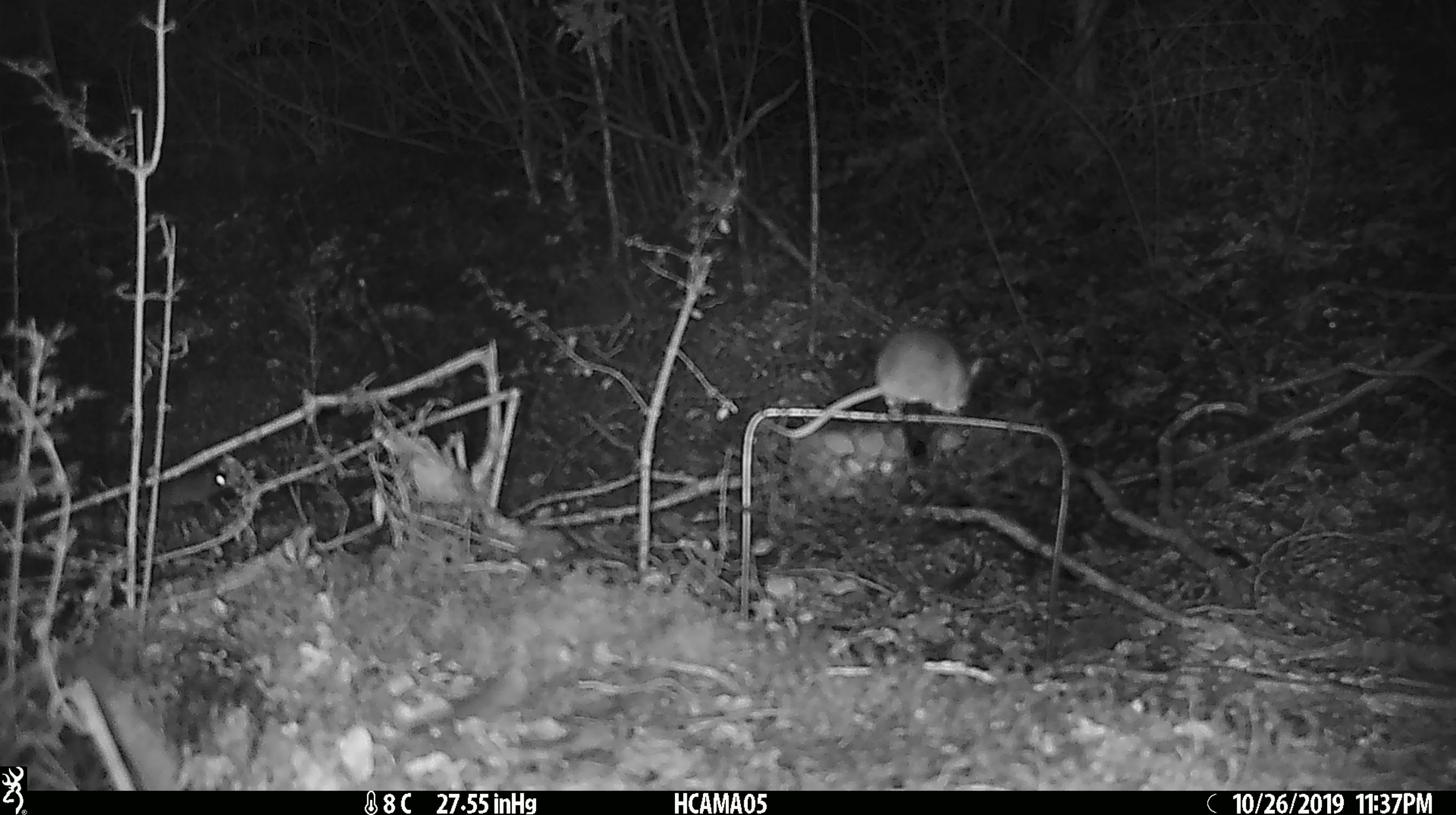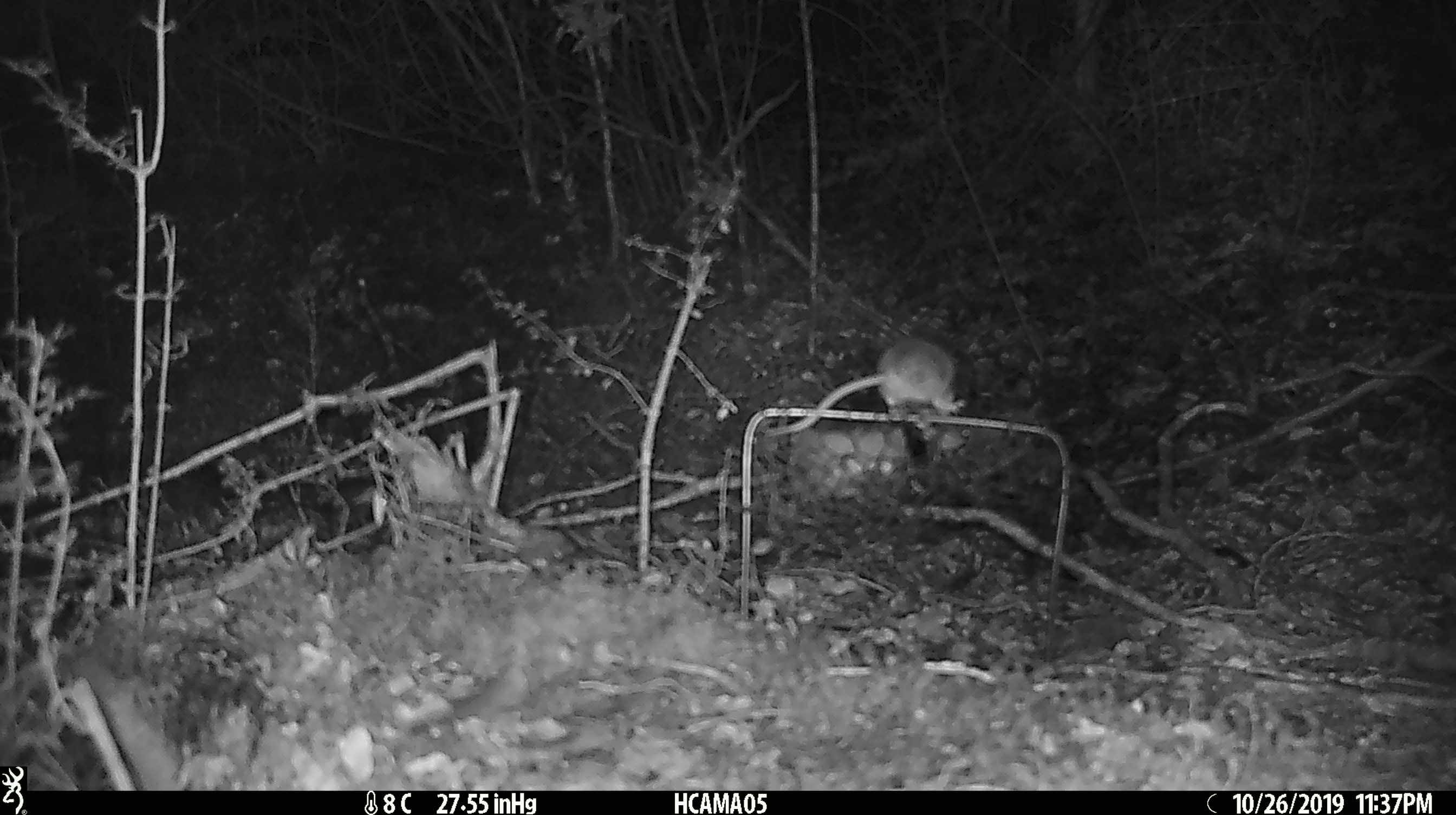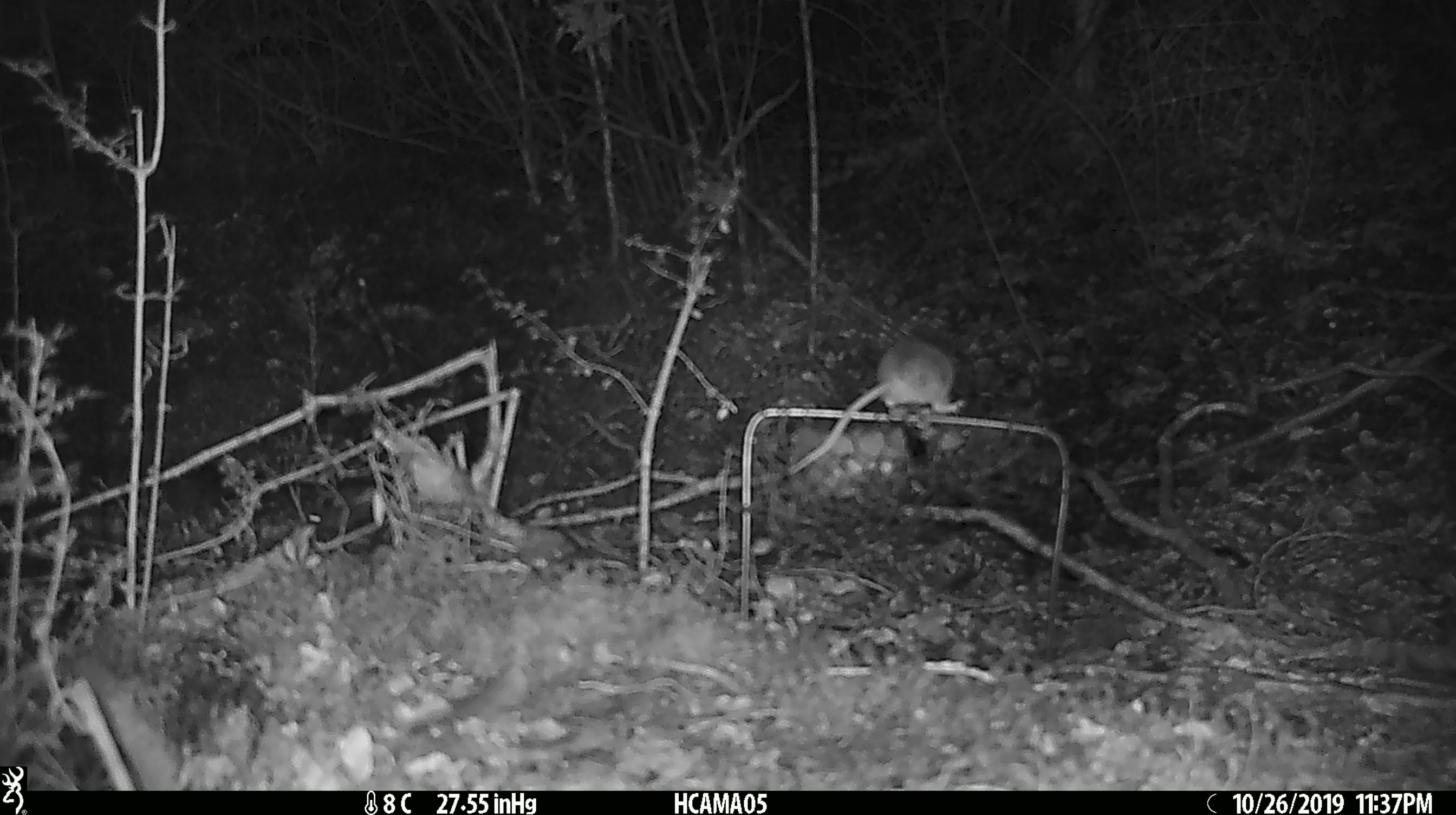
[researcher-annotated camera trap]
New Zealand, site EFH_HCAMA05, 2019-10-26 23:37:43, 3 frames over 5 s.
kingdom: Animalia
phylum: Chordata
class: Mammalia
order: Rodentia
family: Muridae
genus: Mus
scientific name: Mus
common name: mouse